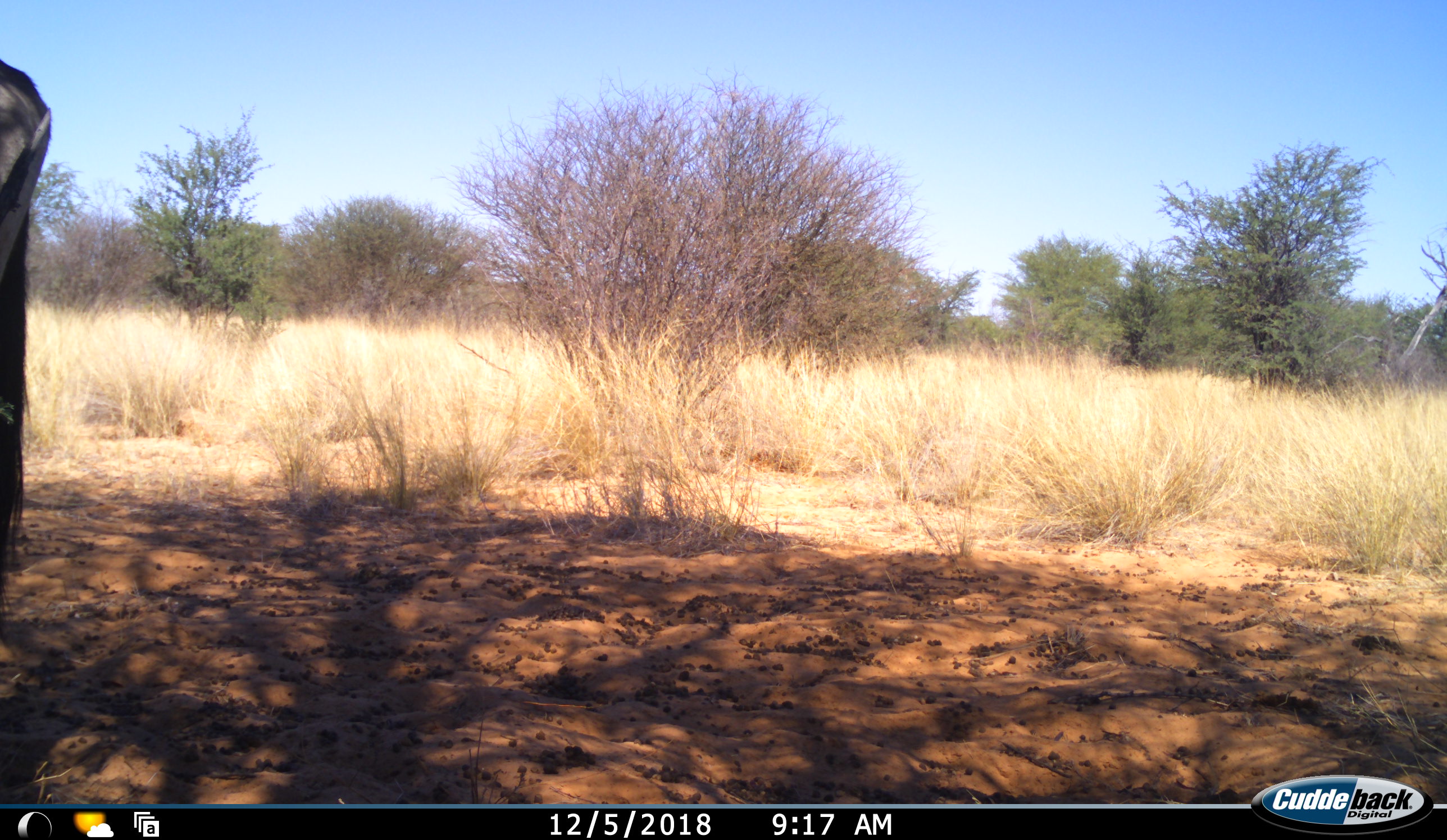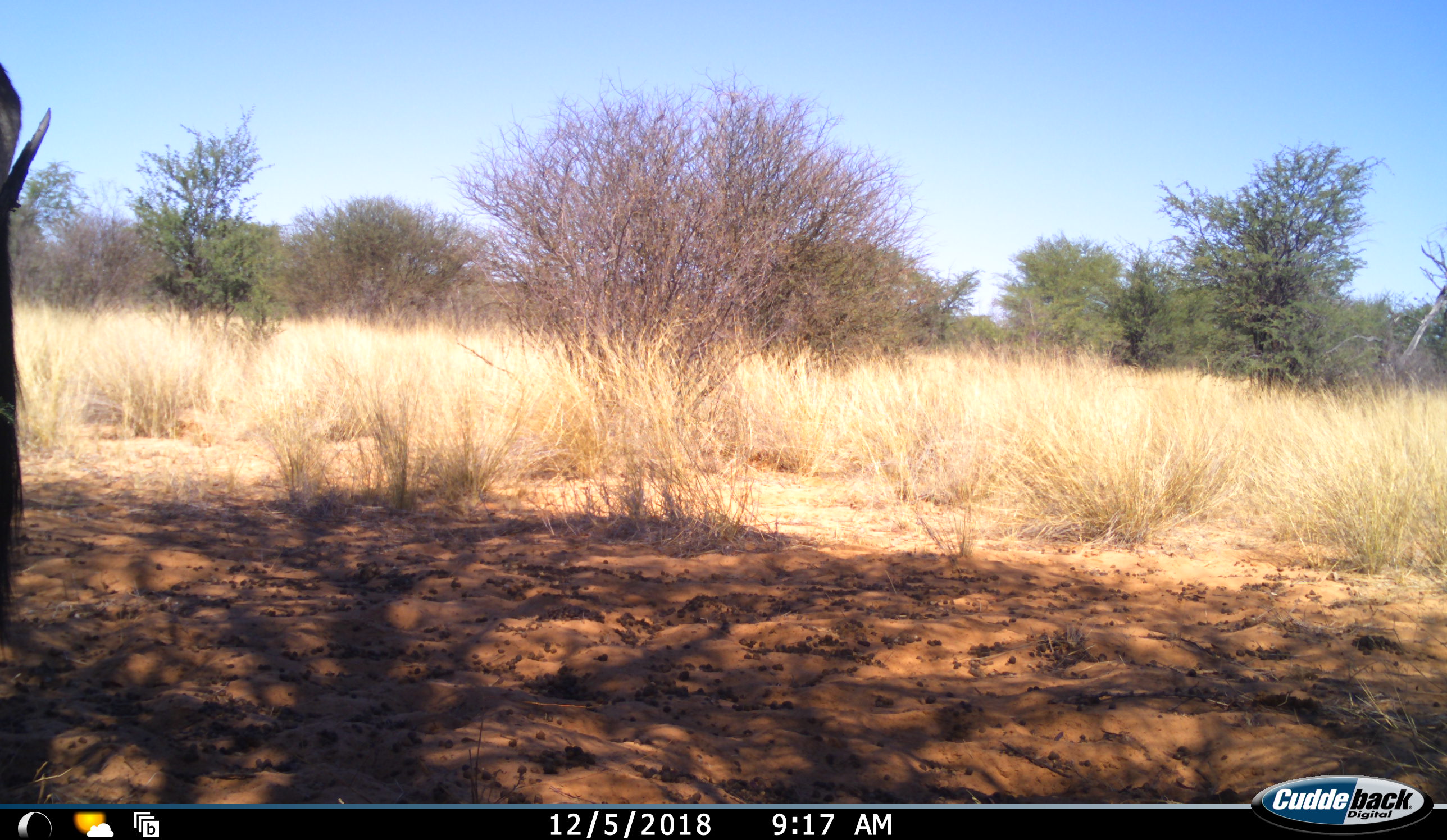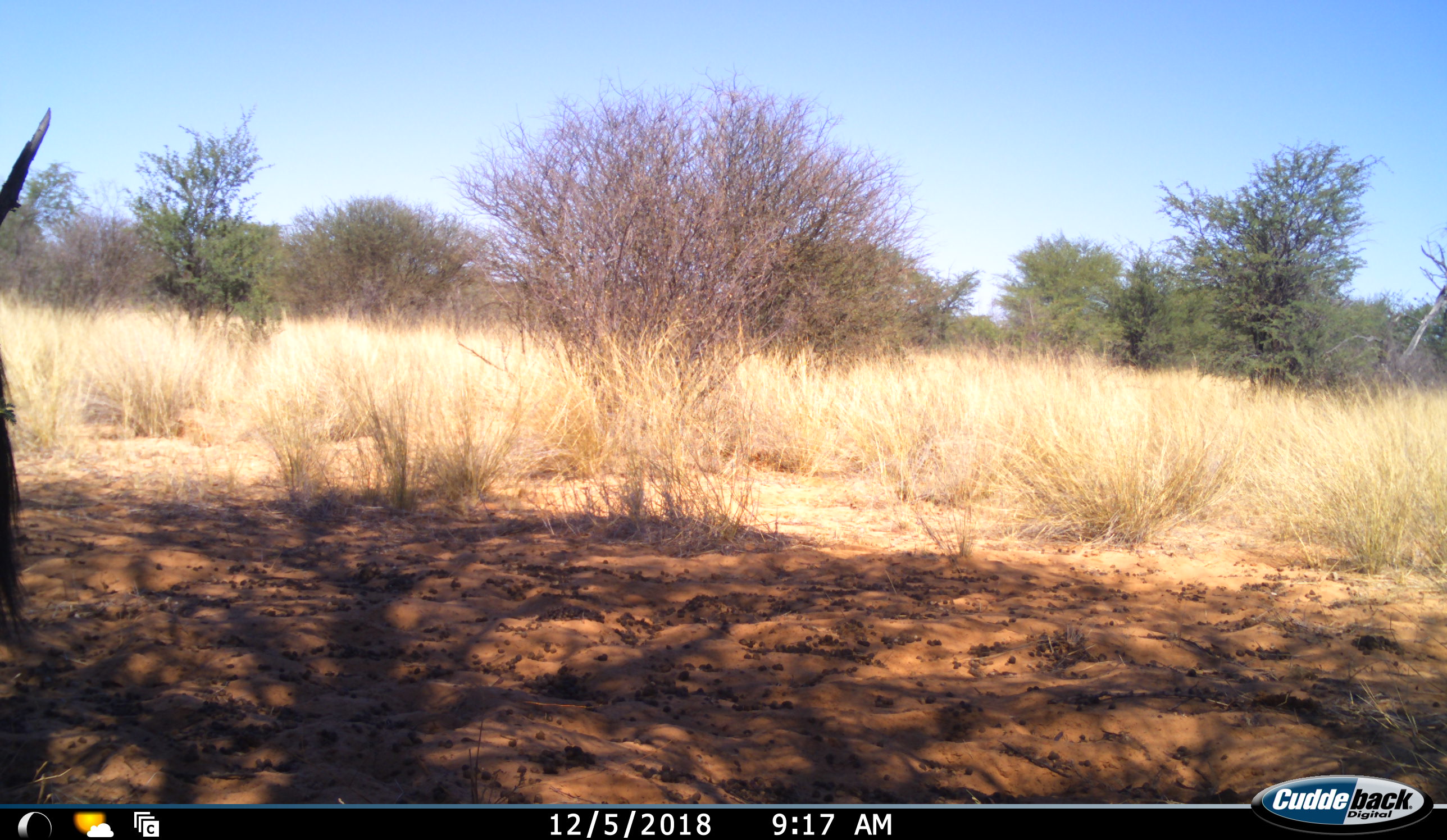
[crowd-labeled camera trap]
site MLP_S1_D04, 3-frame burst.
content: unidentified animal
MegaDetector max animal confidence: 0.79